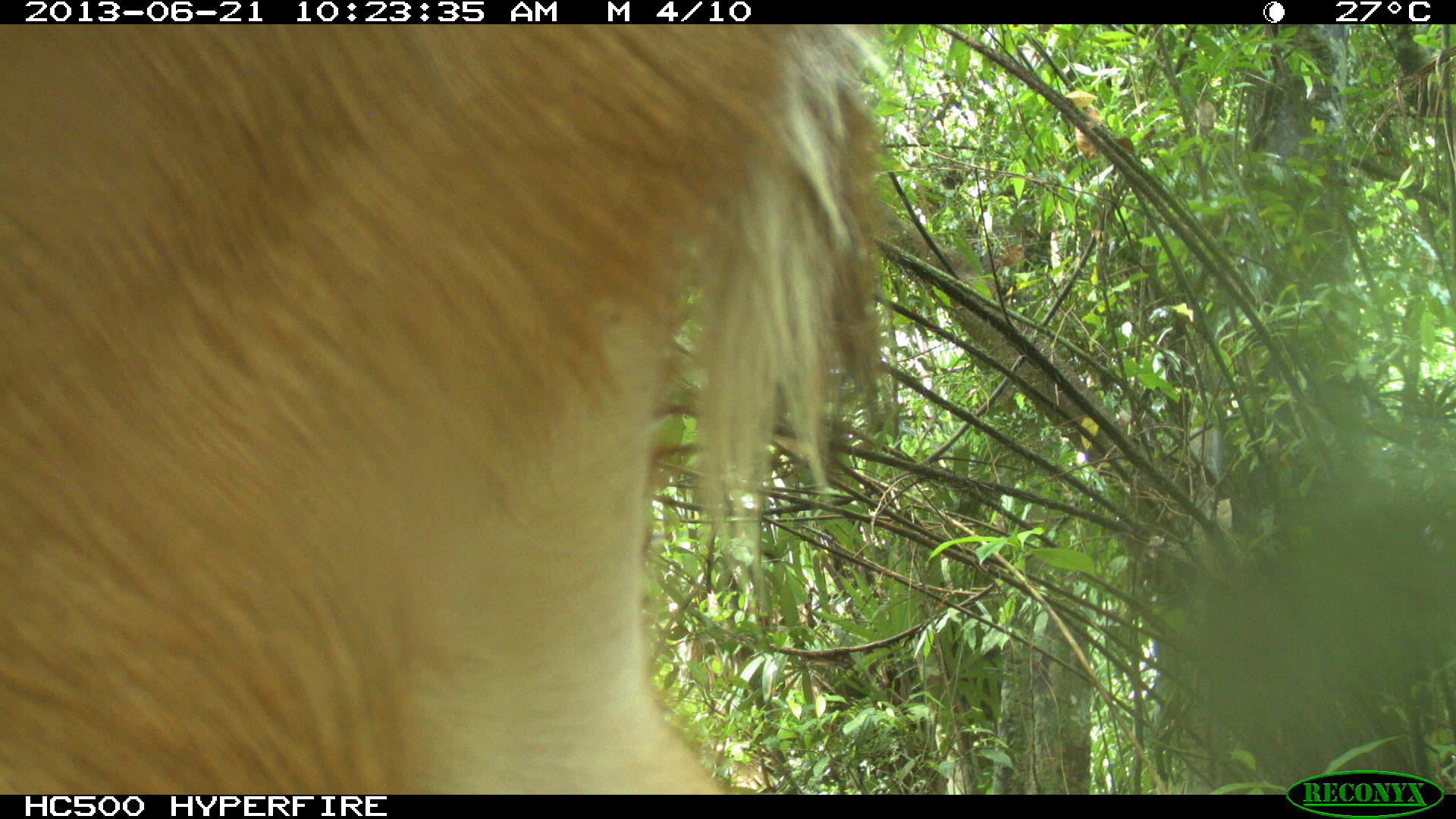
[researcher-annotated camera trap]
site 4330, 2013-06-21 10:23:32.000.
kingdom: Animalia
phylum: Chordata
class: Mammalia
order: Artiodactyla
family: Cervidae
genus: Odocoileus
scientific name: Odocoileus virginianus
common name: white-tailed deer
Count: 1.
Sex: female.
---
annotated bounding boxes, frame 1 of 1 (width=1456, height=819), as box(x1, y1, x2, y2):
odocoileus virginianus: box(0, 24, 891, 794)